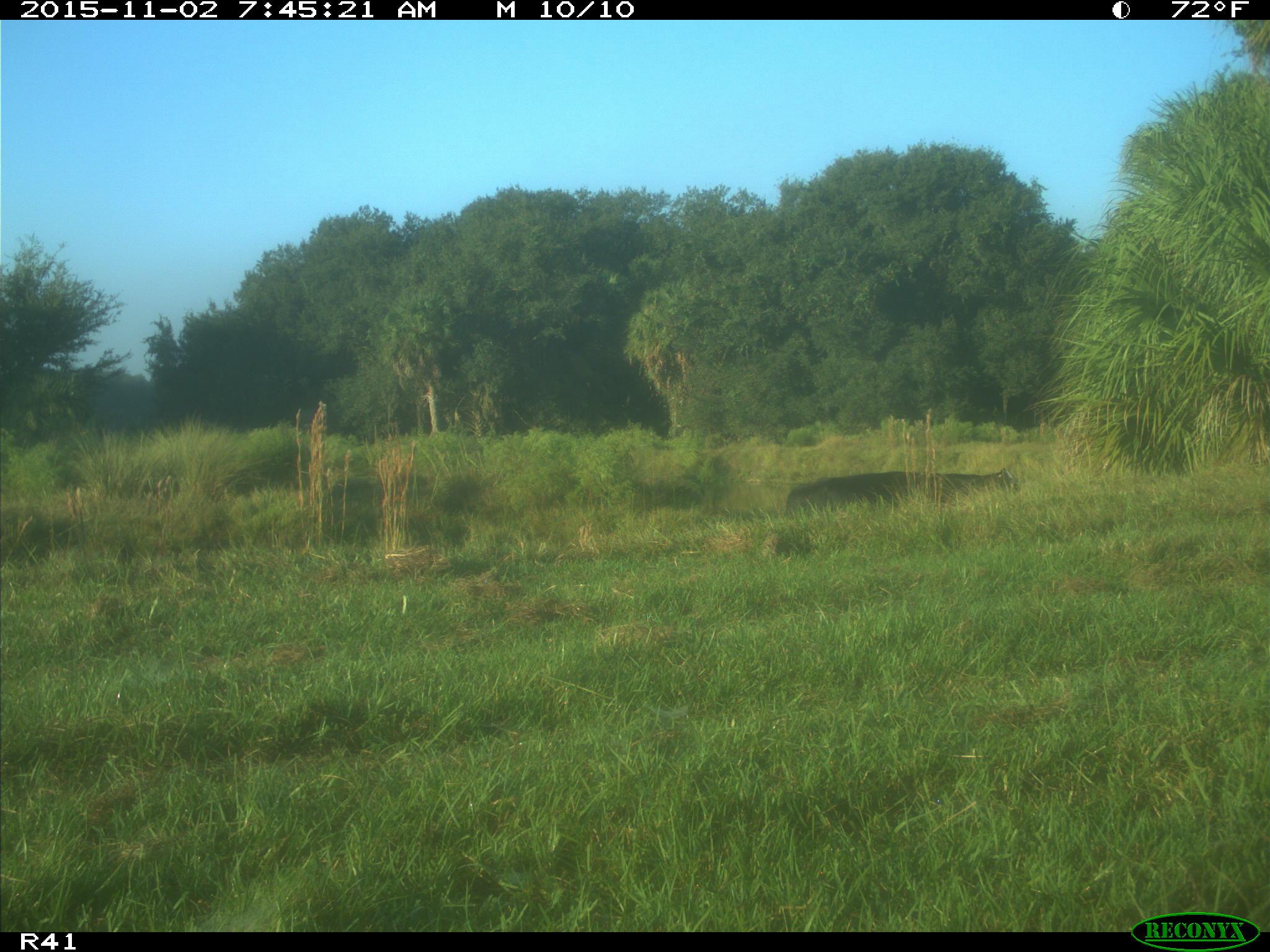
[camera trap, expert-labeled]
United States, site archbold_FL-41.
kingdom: Animalia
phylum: Chordata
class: Mammalia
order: Artiodactyla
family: Bovidae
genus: Bos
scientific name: Bos taurus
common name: domestic cow